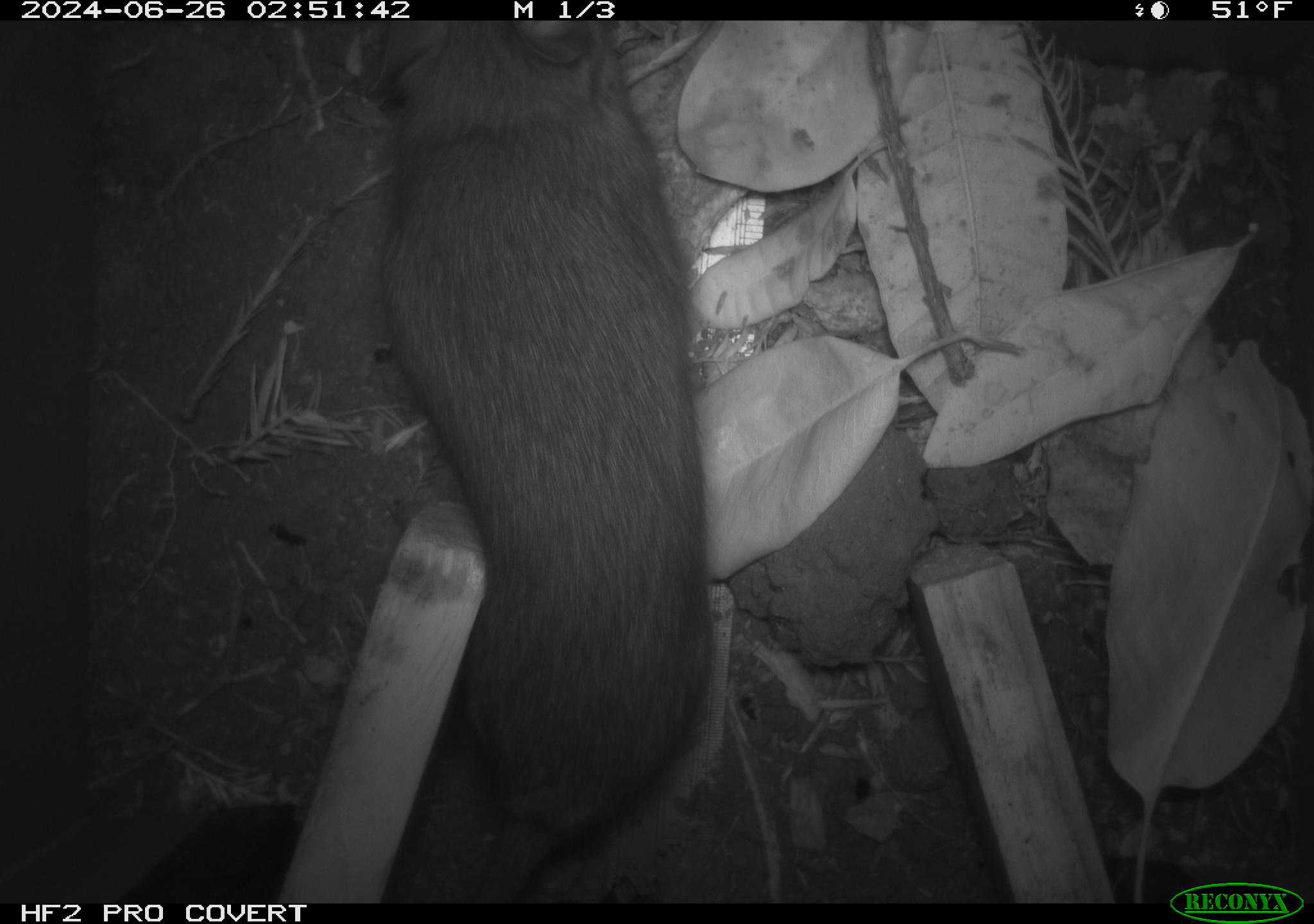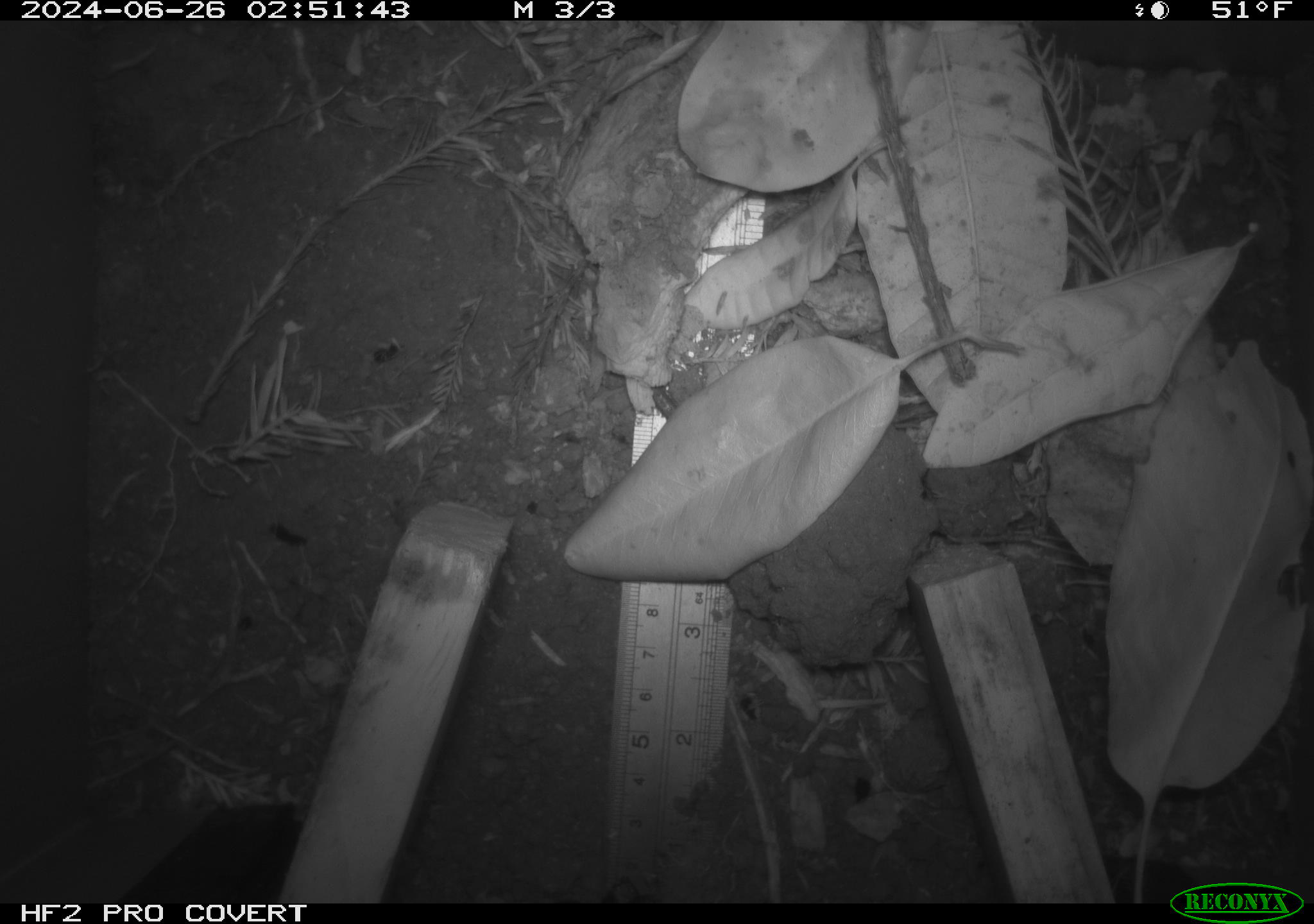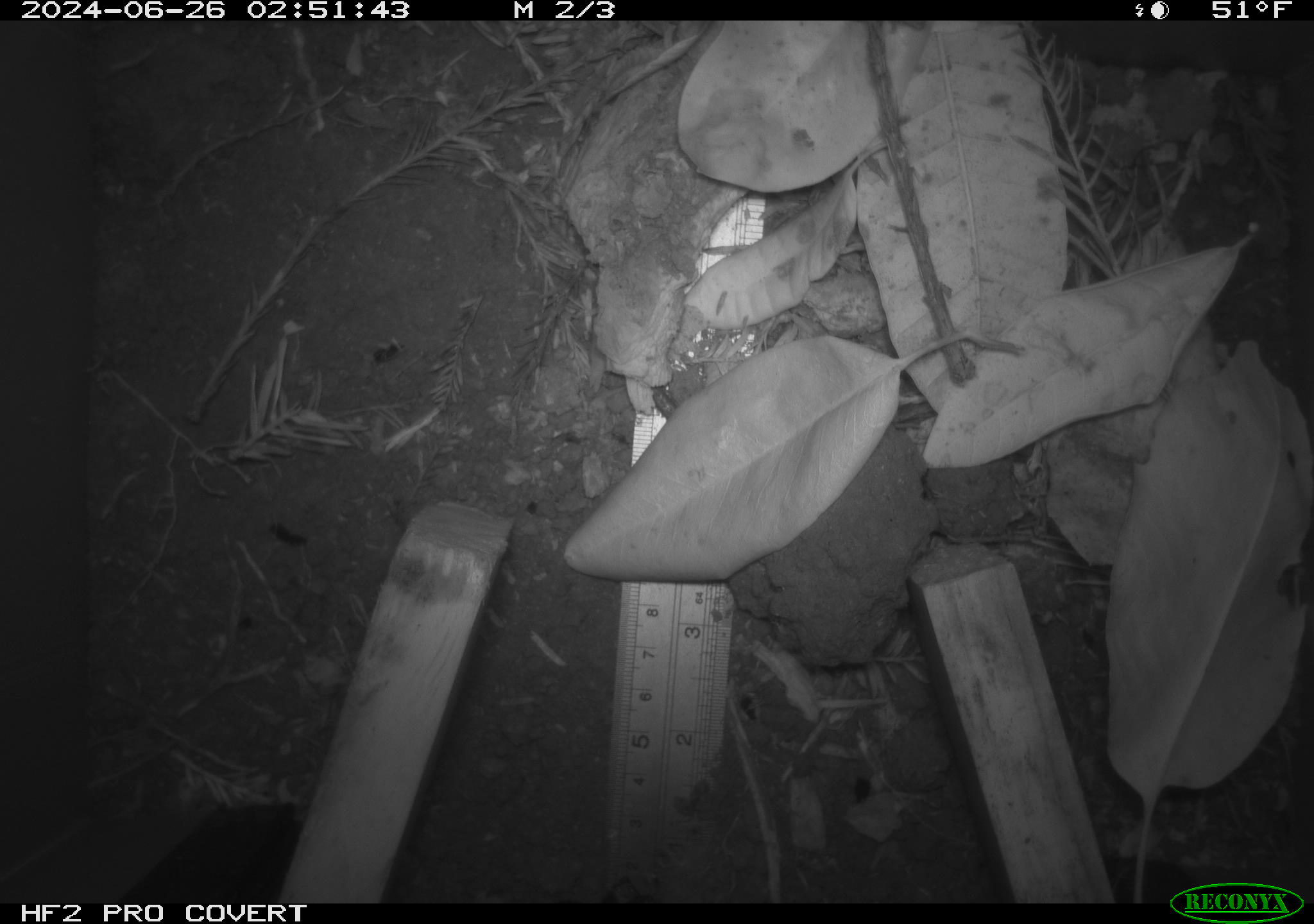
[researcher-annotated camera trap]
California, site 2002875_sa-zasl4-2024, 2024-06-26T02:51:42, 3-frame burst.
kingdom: Animalia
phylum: Chordata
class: Mammalia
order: Rodentia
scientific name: Rodentia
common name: rodent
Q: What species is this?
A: Rodent (Rodentia).